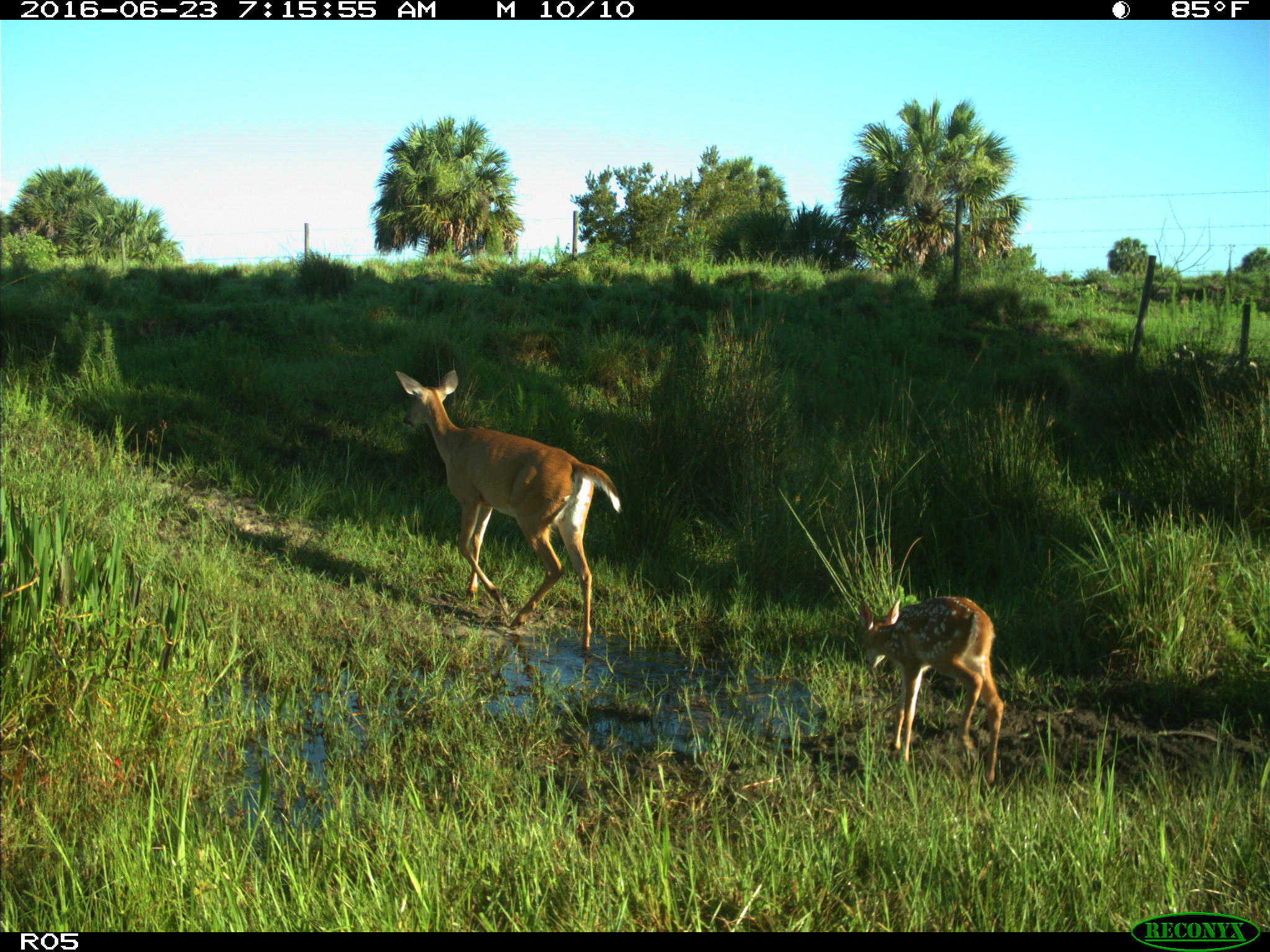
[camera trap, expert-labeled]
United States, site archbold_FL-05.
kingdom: Animalia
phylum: Chordata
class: Mammalia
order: Artiodactyla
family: Cervidae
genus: Odocoileus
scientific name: Odocoileus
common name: deer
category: unidentified deer